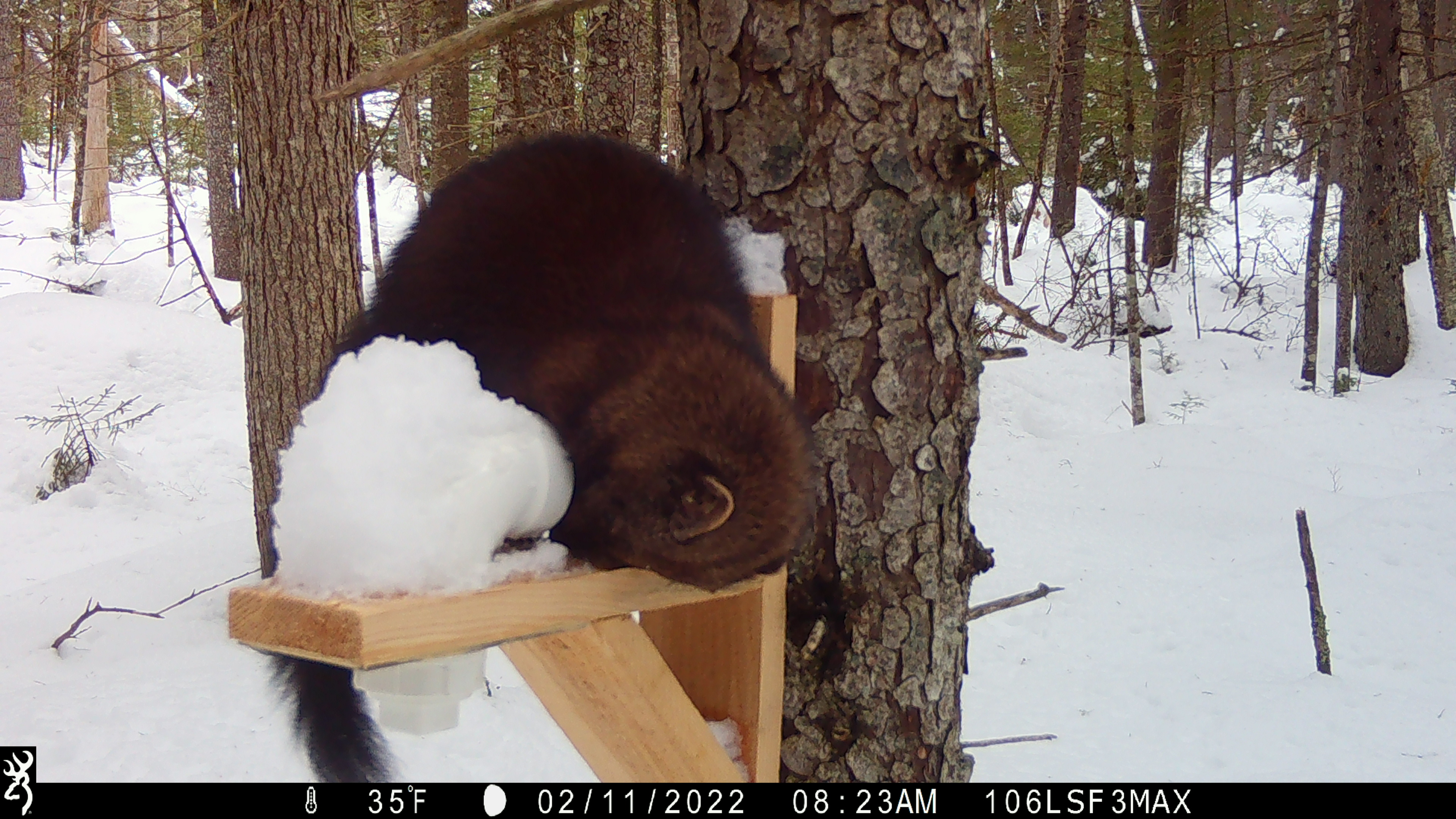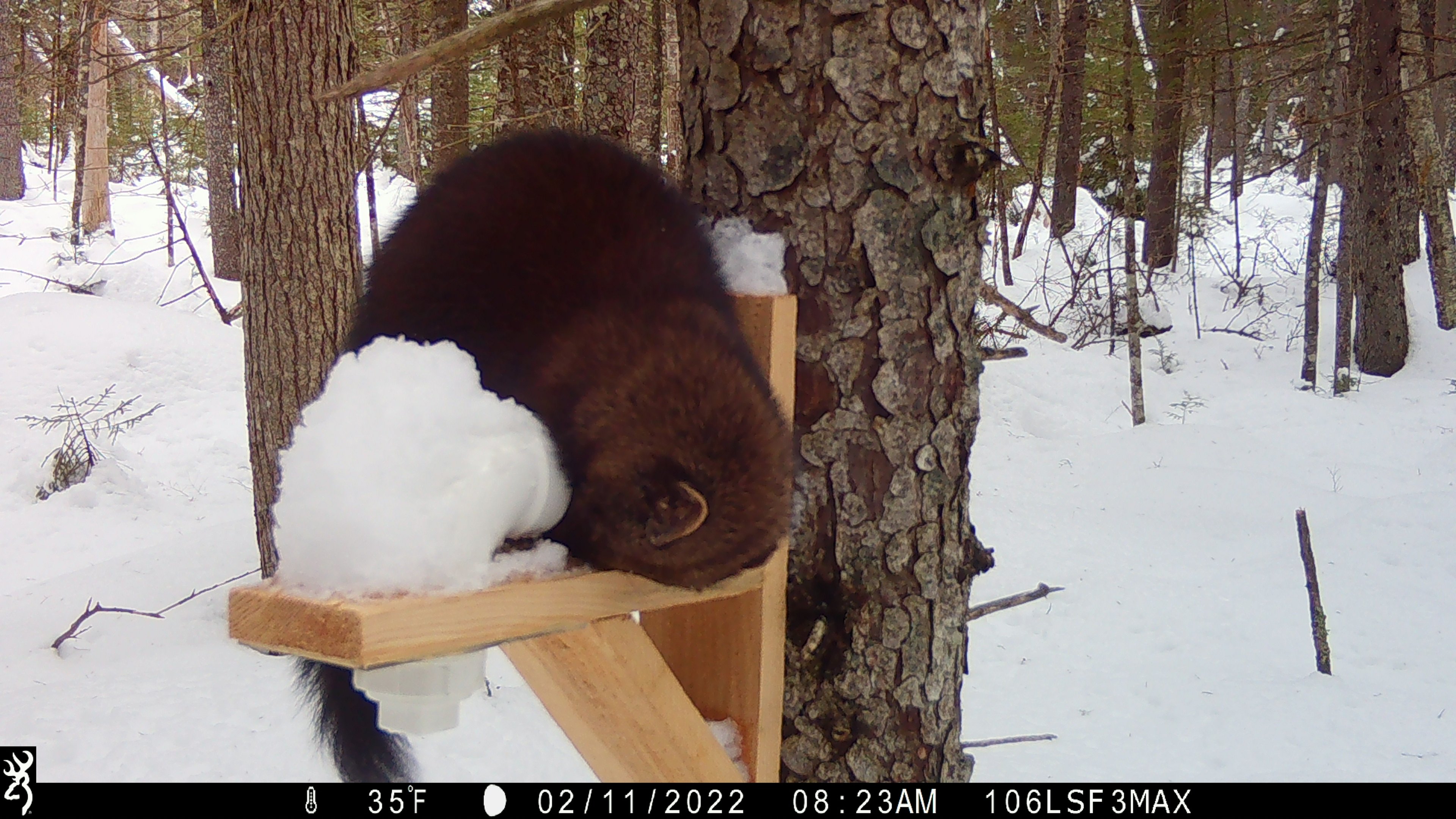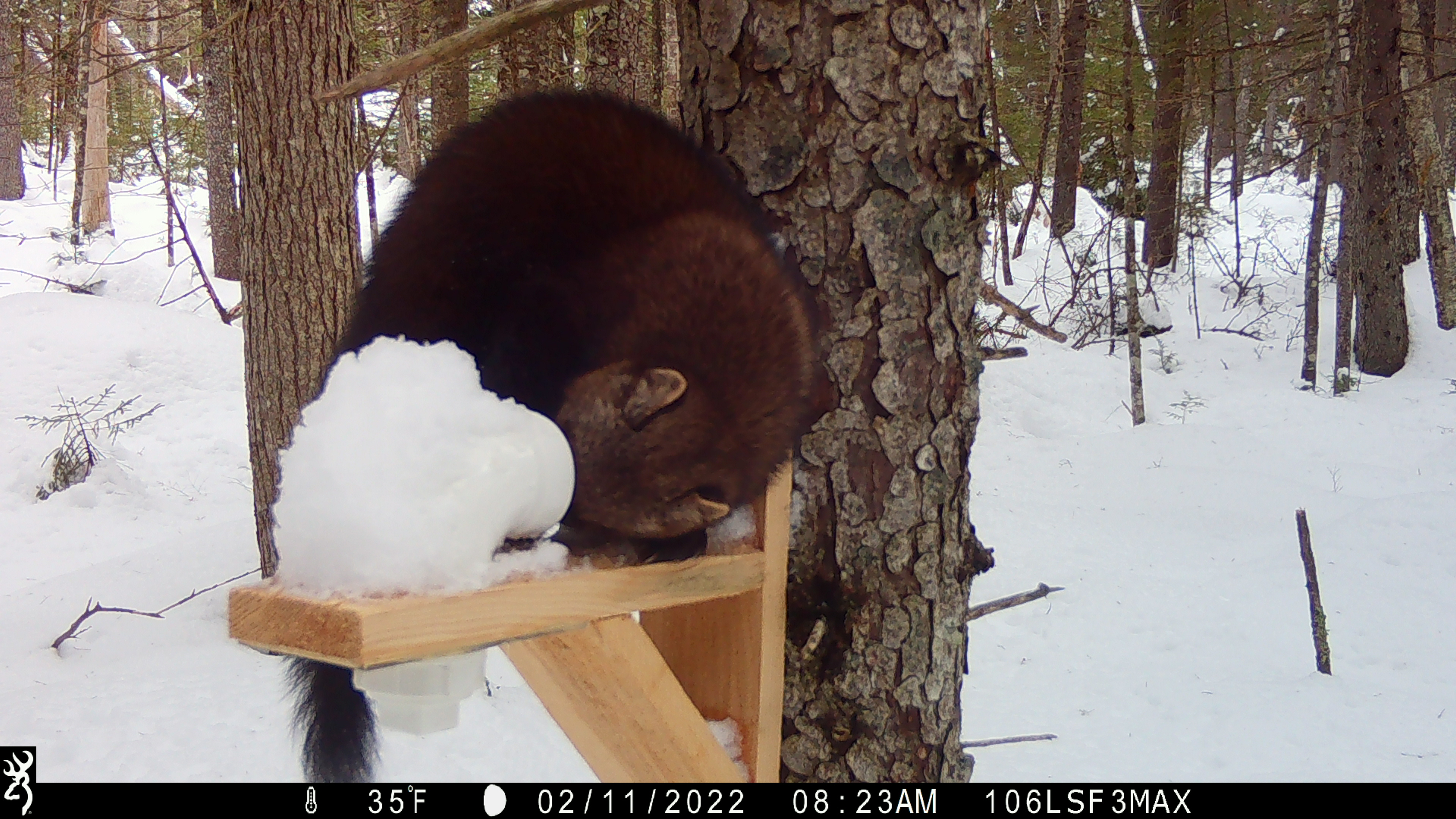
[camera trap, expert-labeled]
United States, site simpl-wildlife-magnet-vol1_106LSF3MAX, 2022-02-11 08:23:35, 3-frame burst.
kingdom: Animalia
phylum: Chordata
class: Mammalia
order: Carnivora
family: Mustelidae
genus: Pekania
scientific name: Pekania pennanti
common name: fisher